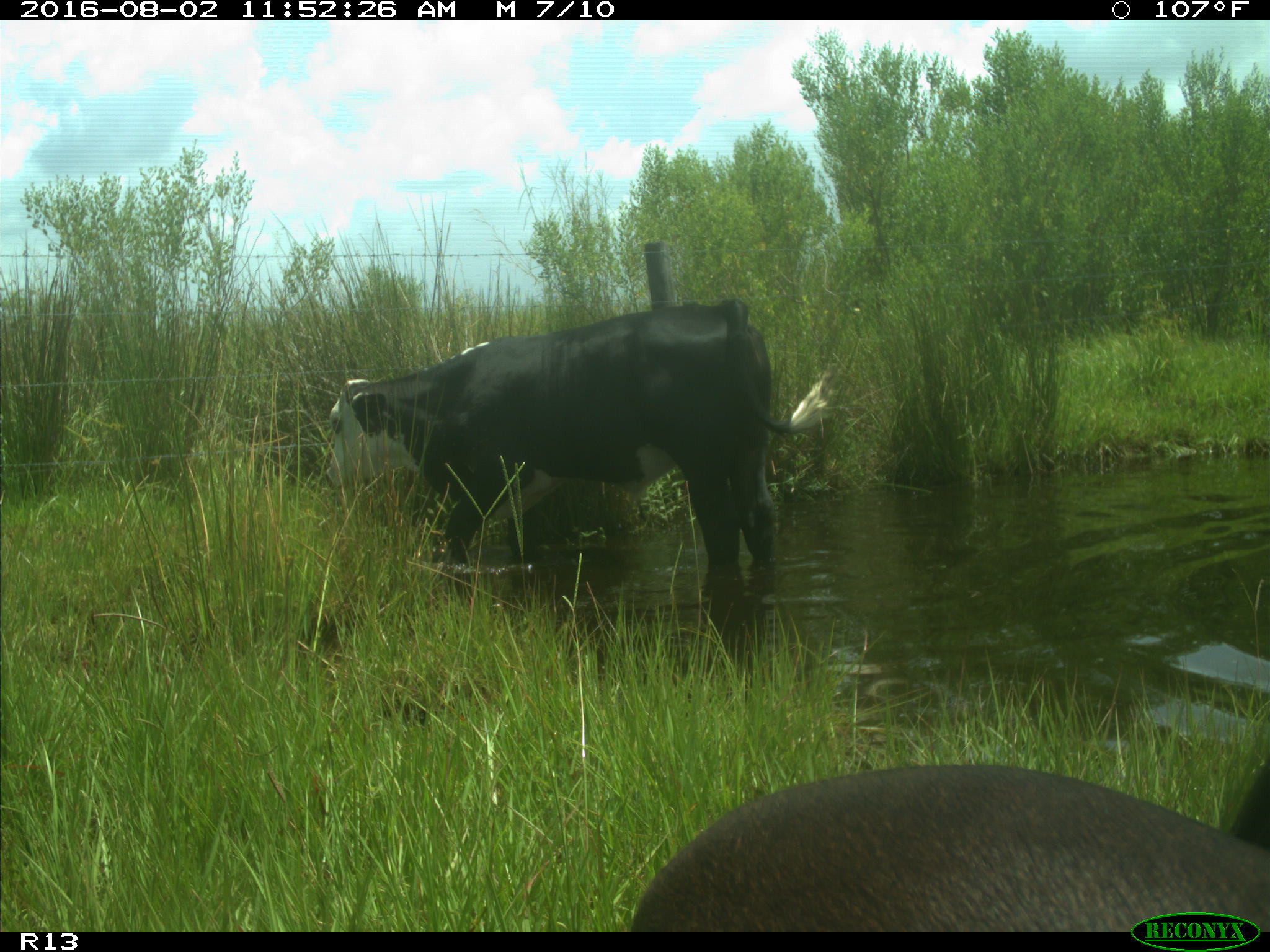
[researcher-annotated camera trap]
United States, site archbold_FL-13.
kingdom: Animalia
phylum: Chordata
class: Mammalia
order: Artiodactyla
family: Bovidae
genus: Bos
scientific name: Bos taurus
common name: domestic cow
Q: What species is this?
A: Bos taurus (domestic cow).